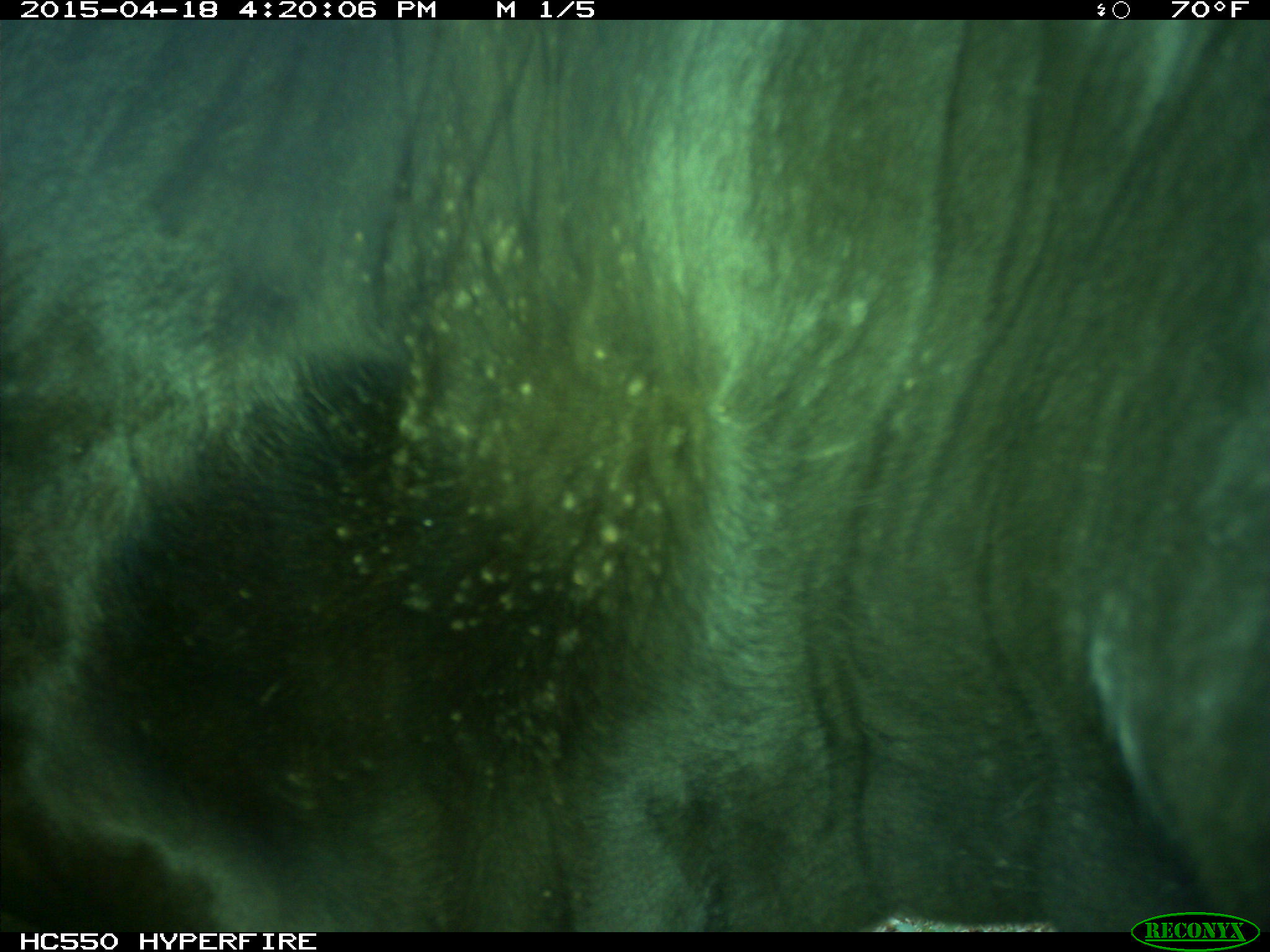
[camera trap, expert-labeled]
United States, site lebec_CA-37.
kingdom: Animalia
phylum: Chordata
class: Mammalia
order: Artiodactyla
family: Bovidae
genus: Bos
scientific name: Bos taurus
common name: domestic cow